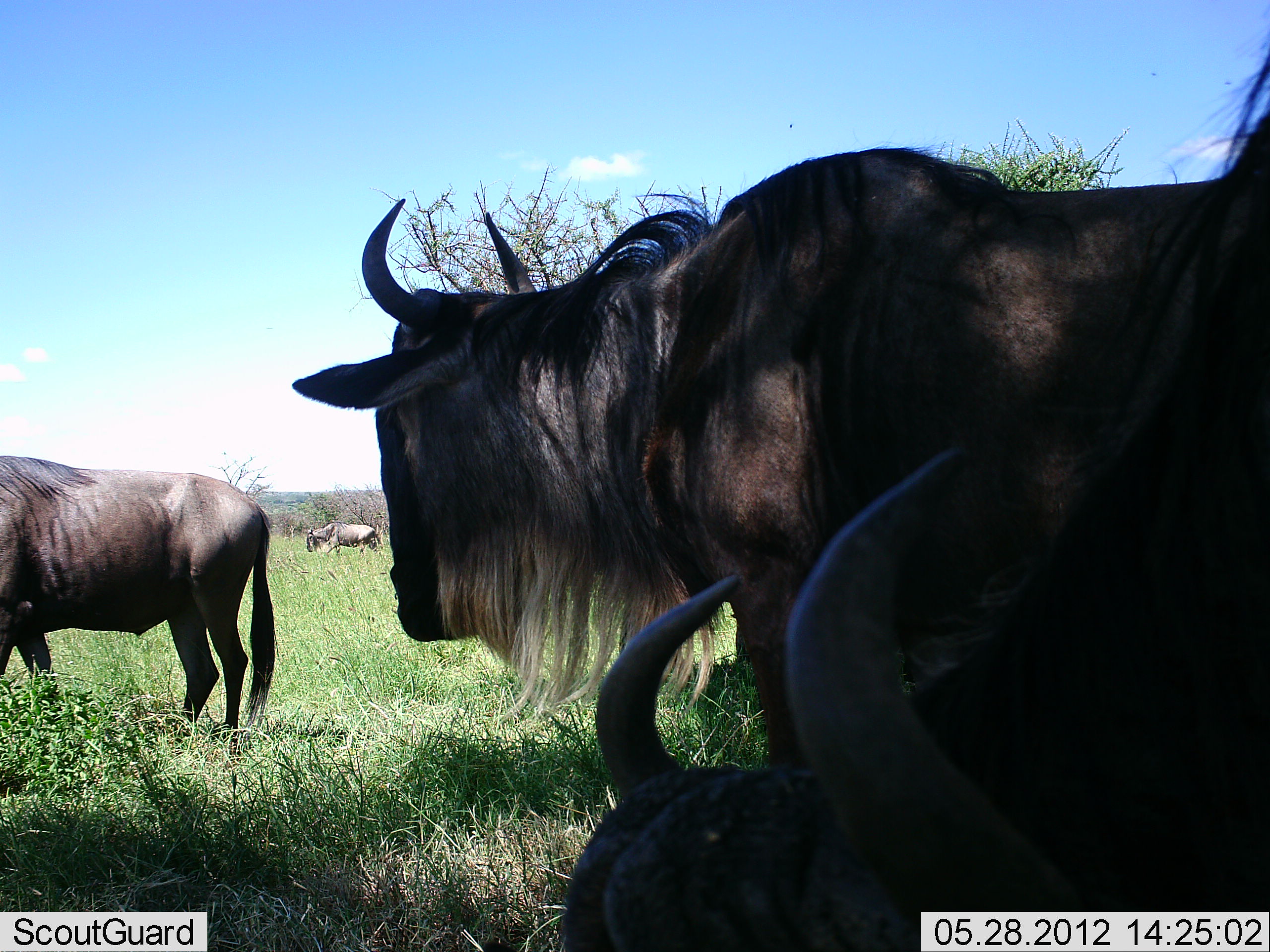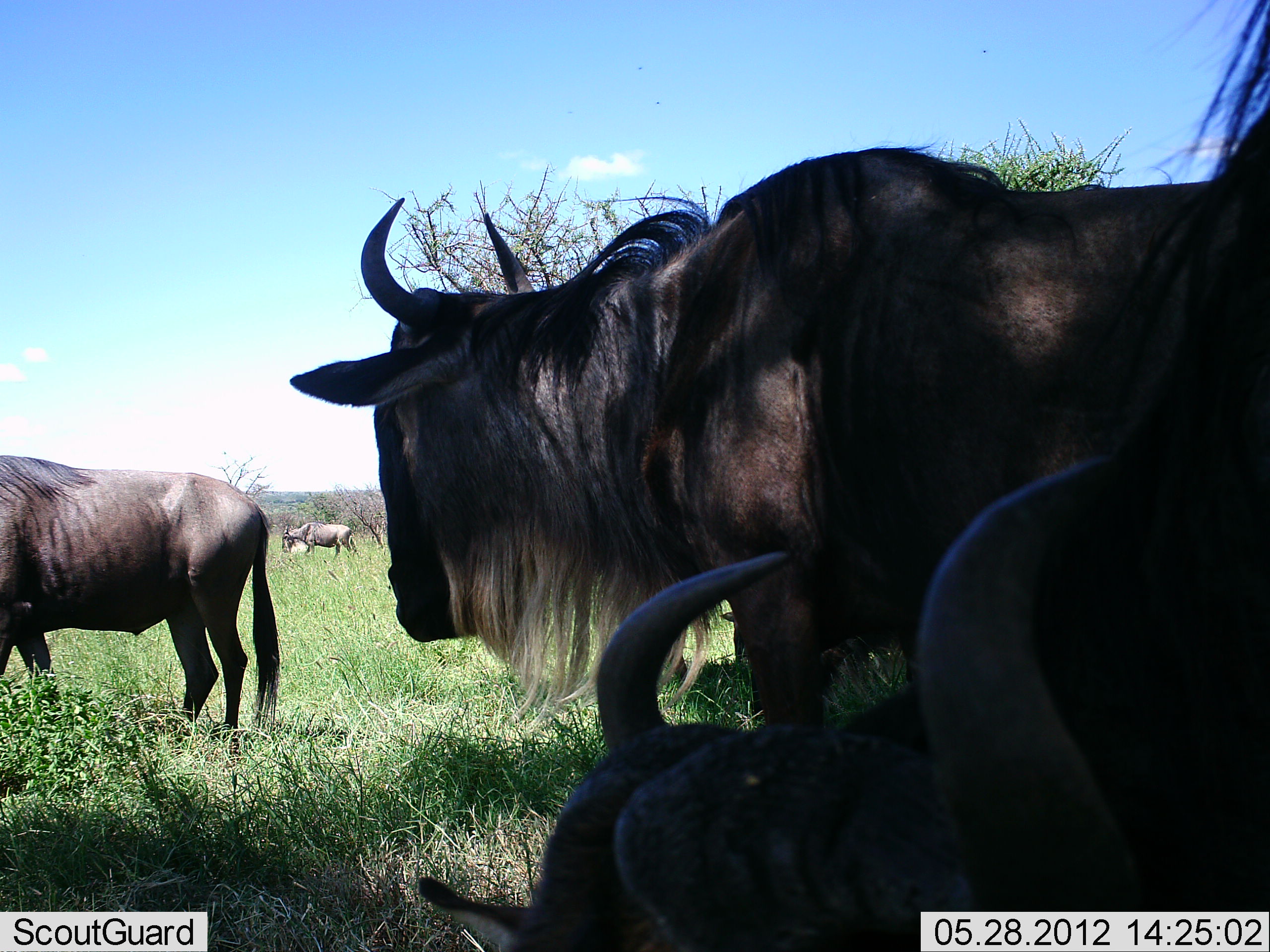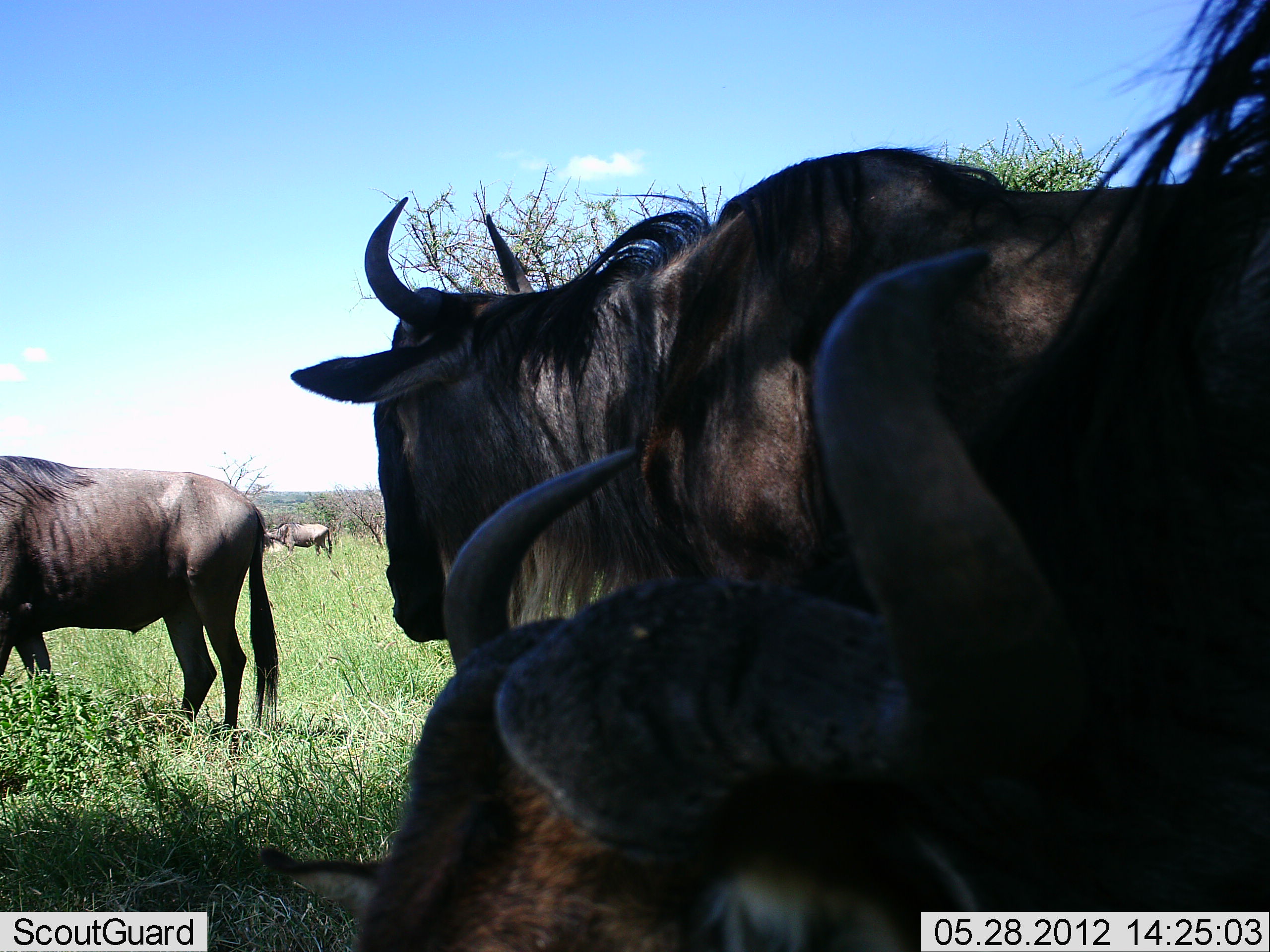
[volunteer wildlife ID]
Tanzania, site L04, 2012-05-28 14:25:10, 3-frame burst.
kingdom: Animalia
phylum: Chordata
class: Mammalia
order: Artiodactyla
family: Bovidae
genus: Connochaetes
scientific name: Connochaetes taurinus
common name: blue wildebeest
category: wildebeest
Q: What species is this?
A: Wildebeest (blue wildebeest) (Connochaetes taurinus).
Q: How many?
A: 4.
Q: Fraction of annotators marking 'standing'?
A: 92%.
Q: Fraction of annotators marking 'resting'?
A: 17%.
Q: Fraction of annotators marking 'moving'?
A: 50%.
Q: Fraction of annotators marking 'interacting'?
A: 8%.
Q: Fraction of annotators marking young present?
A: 0%.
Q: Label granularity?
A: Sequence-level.